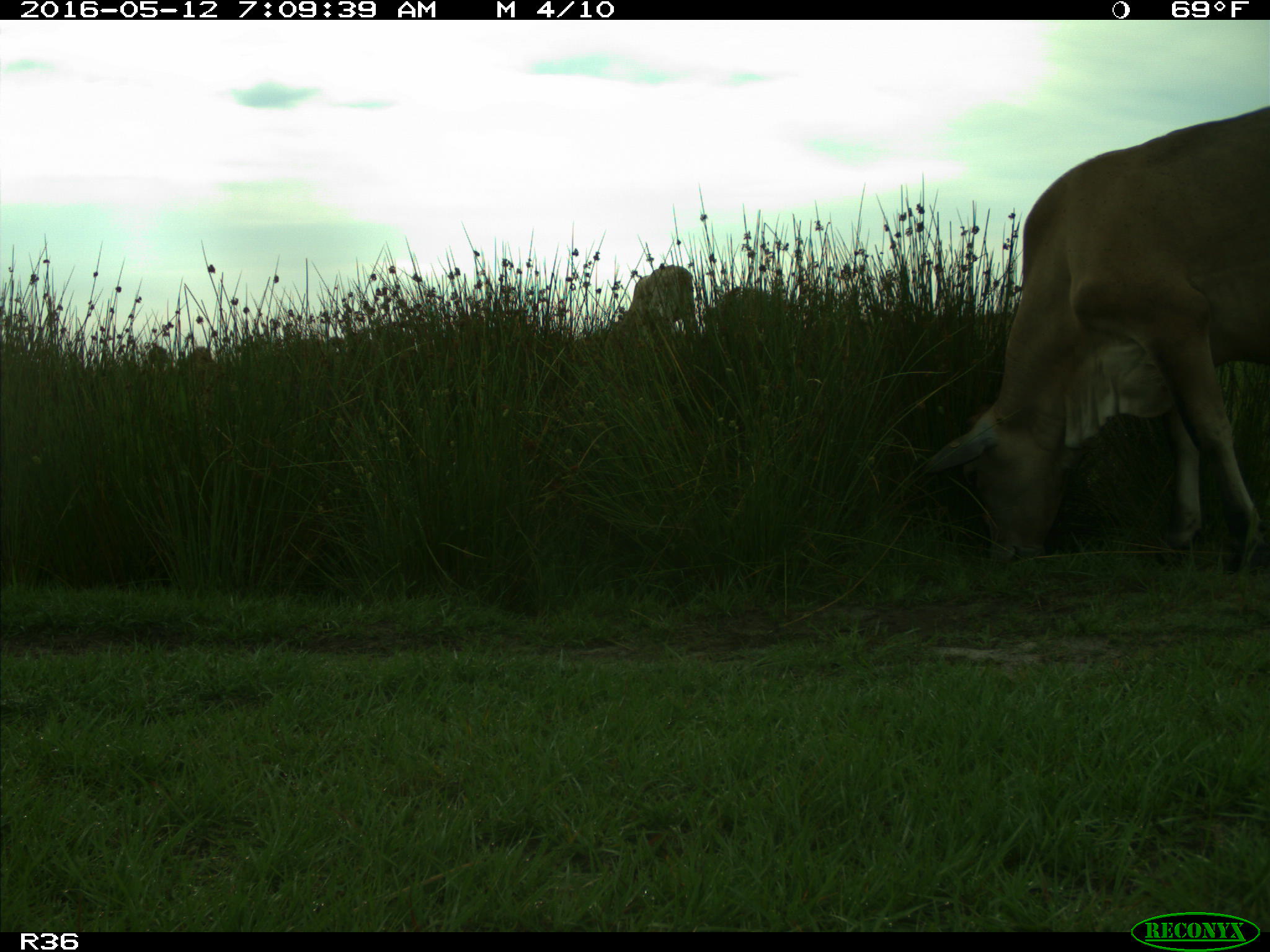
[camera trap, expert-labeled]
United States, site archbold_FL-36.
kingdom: Animalia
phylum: Chordata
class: Mammalia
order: Artiodactyla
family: Bovidae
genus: Bos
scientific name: Bos taurus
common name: domestic cow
Bos taurus (domestic cow).